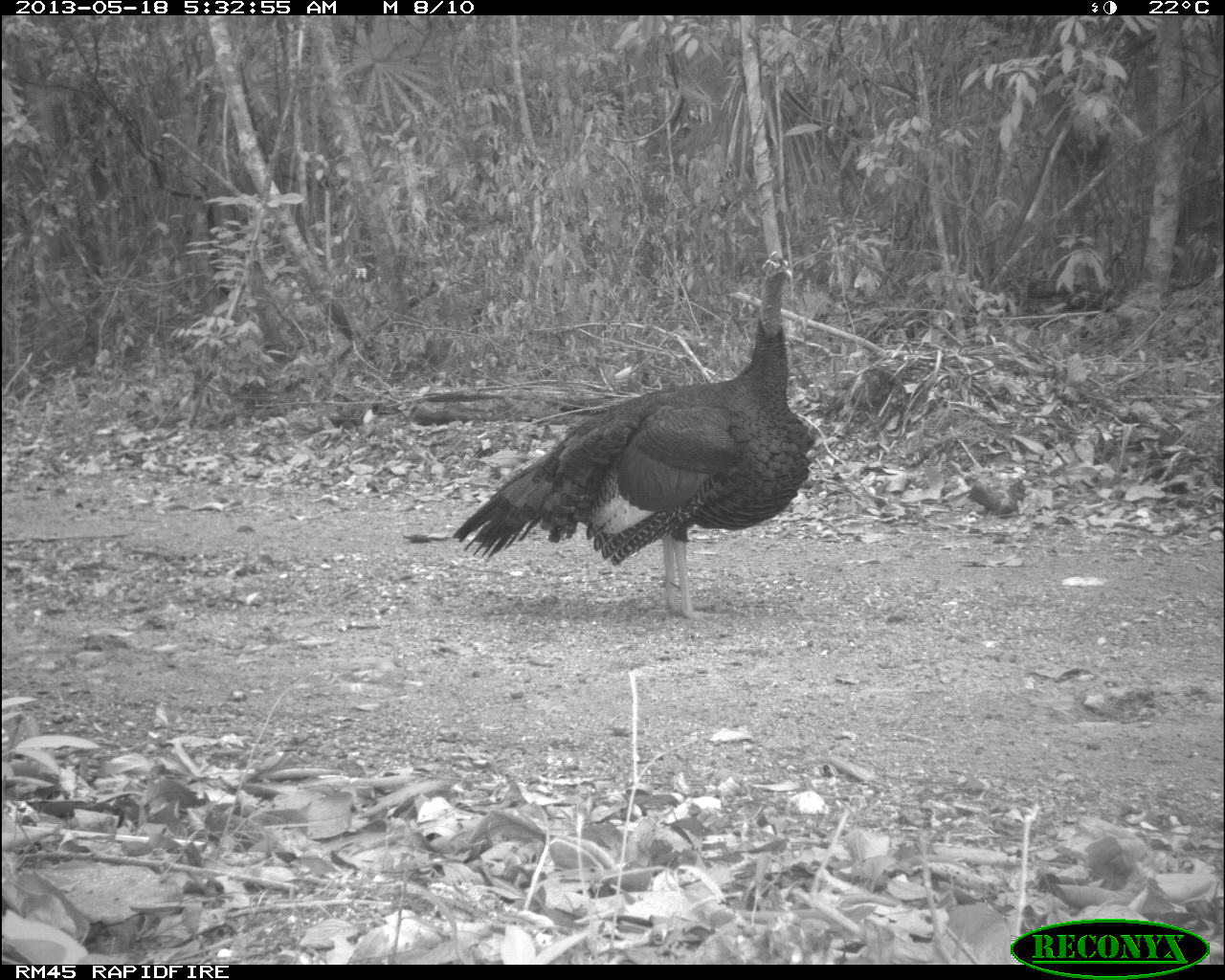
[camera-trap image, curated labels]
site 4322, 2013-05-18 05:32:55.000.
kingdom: Animalia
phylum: Chordata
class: Aves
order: Galliformes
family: Phasianidae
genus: Meleagris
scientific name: Meleagris ocellata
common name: ocellated turkey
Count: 1.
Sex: male.